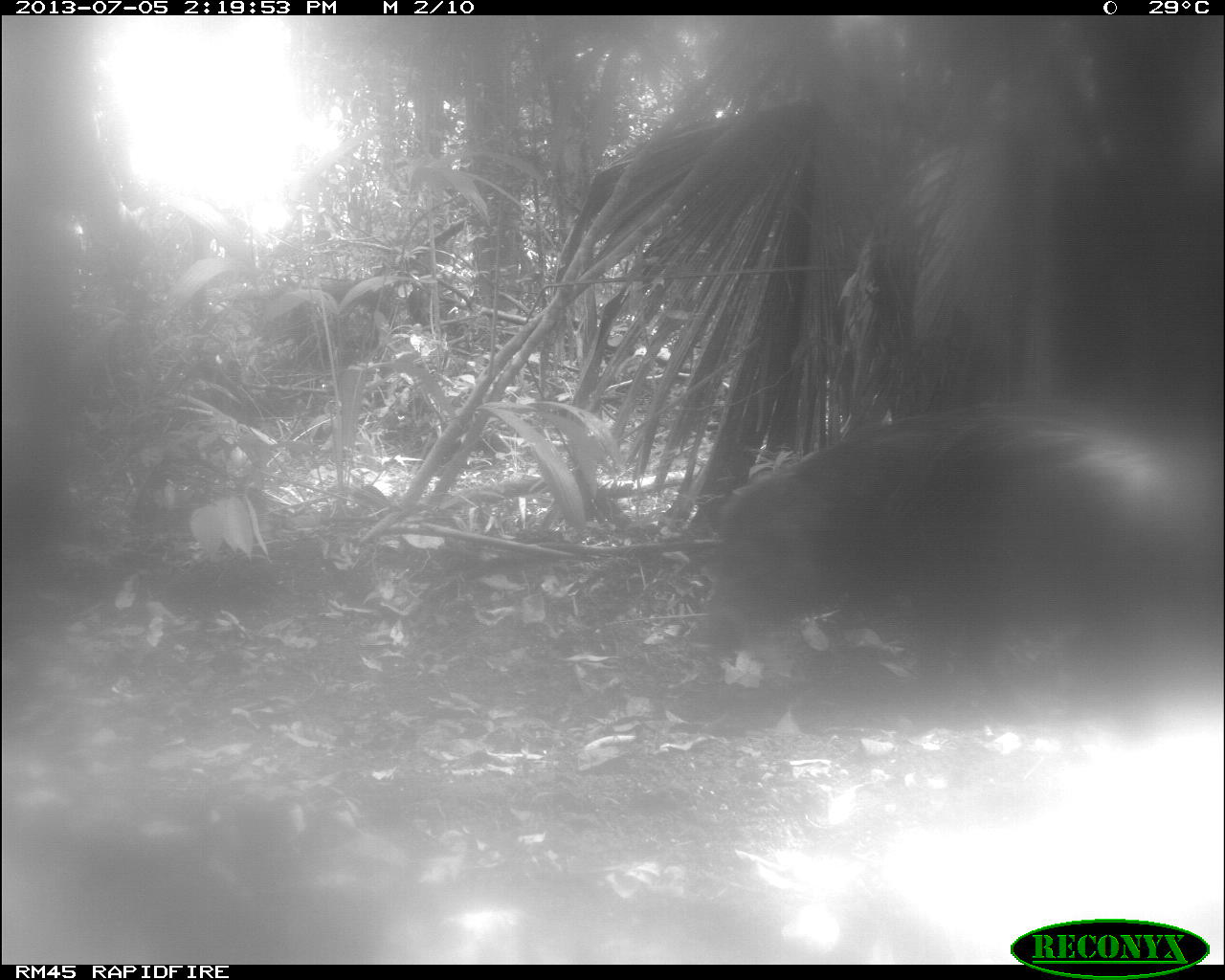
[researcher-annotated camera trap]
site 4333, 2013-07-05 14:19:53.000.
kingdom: Animalia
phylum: Chordata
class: Mammalia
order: Artiodactyla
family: Tayassuidae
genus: Tayassu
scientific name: Tayassu pecari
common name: white-lipped peccary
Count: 2.